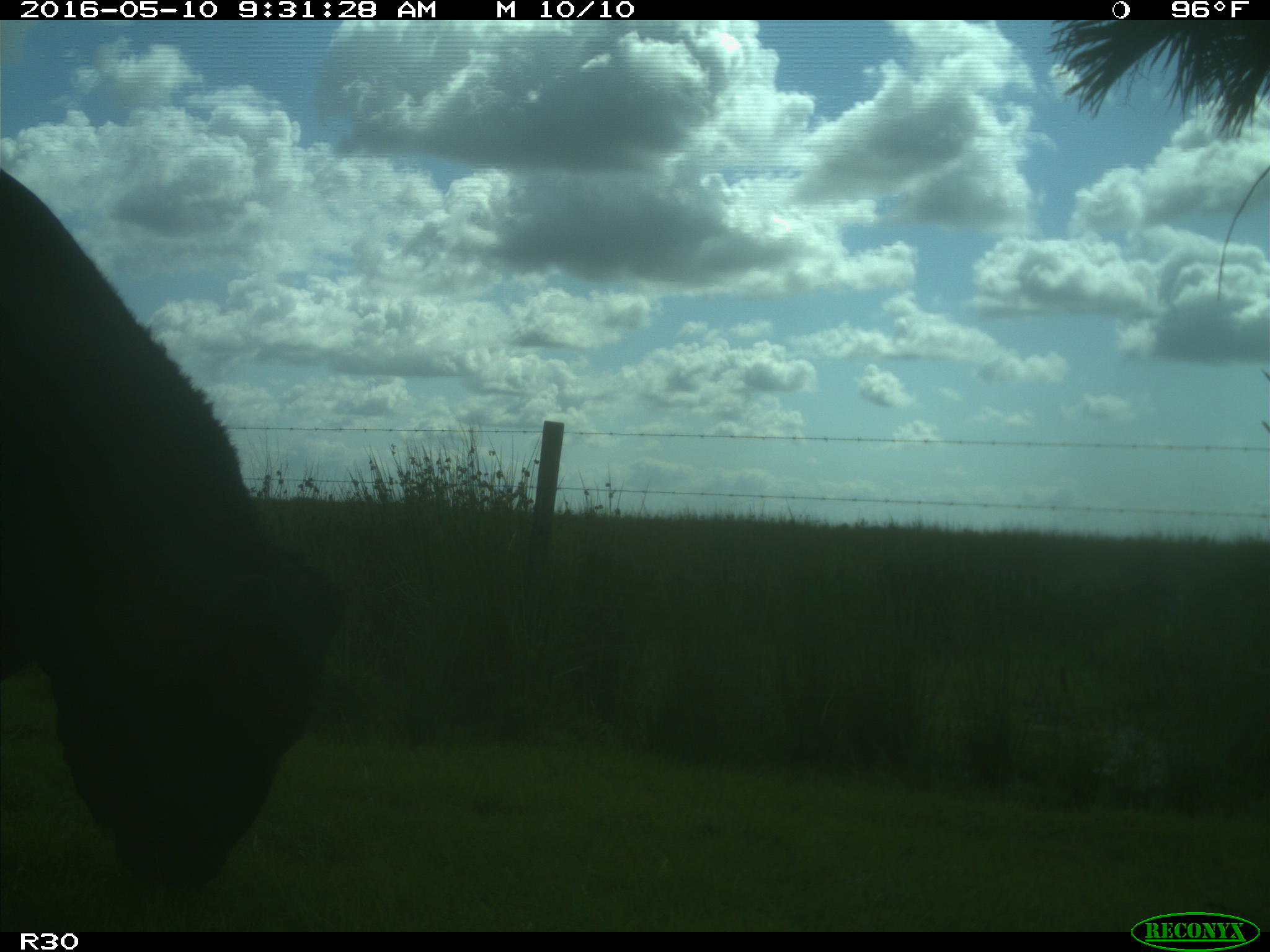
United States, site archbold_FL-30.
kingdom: Animalia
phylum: Chordata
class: Mammalia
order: Artiodactyla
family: Bovidae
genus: Bos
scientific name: Bos taurus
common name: domestic cow